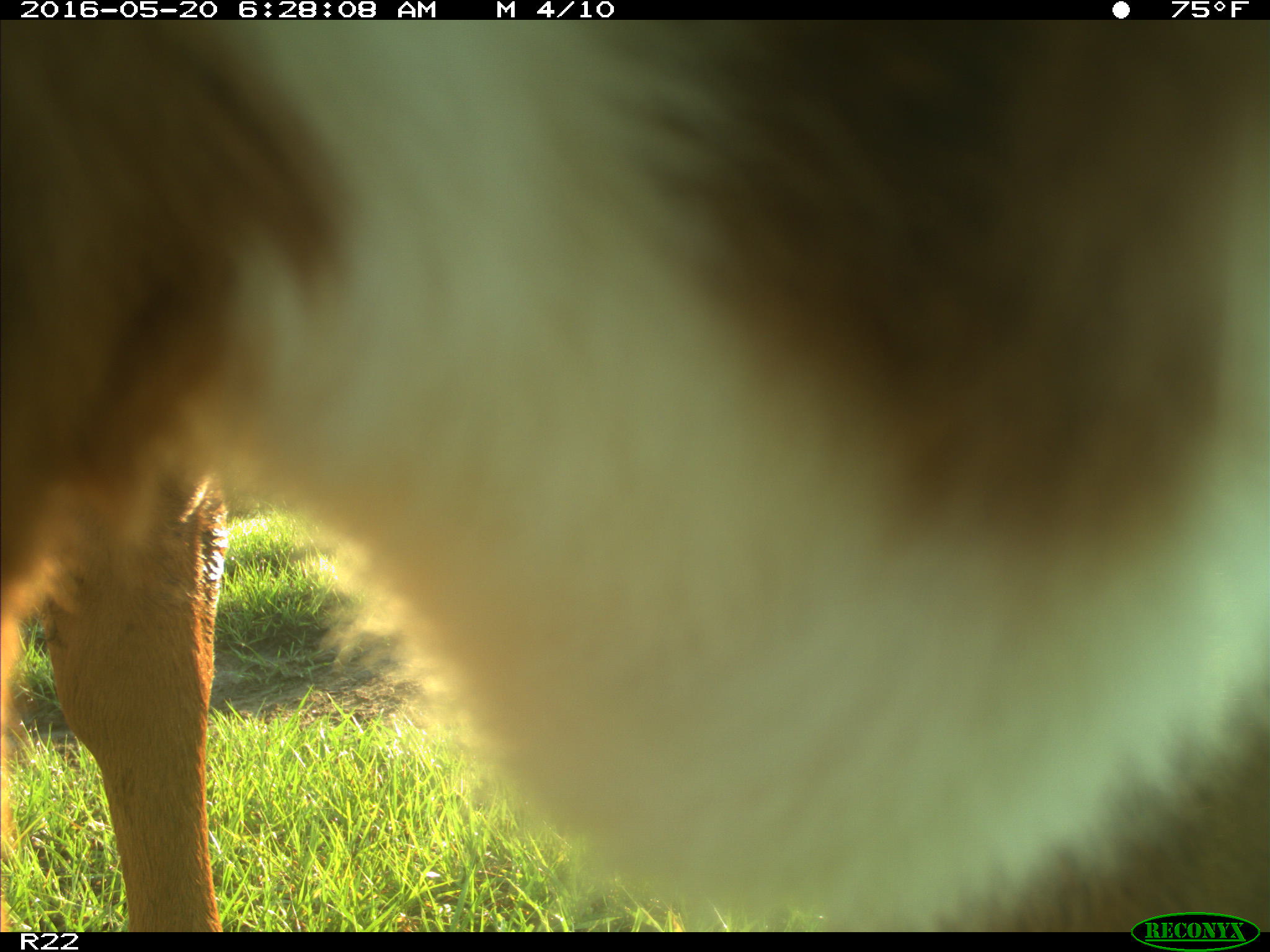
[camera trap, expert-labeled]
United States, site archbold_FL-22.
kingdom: Animalia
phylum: Chordata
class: Mammalia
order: Artiodactyla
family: Bovidae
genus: Bos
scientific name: Bos taurus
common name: domestic cow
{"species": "Bos taurus (domestic cow)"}